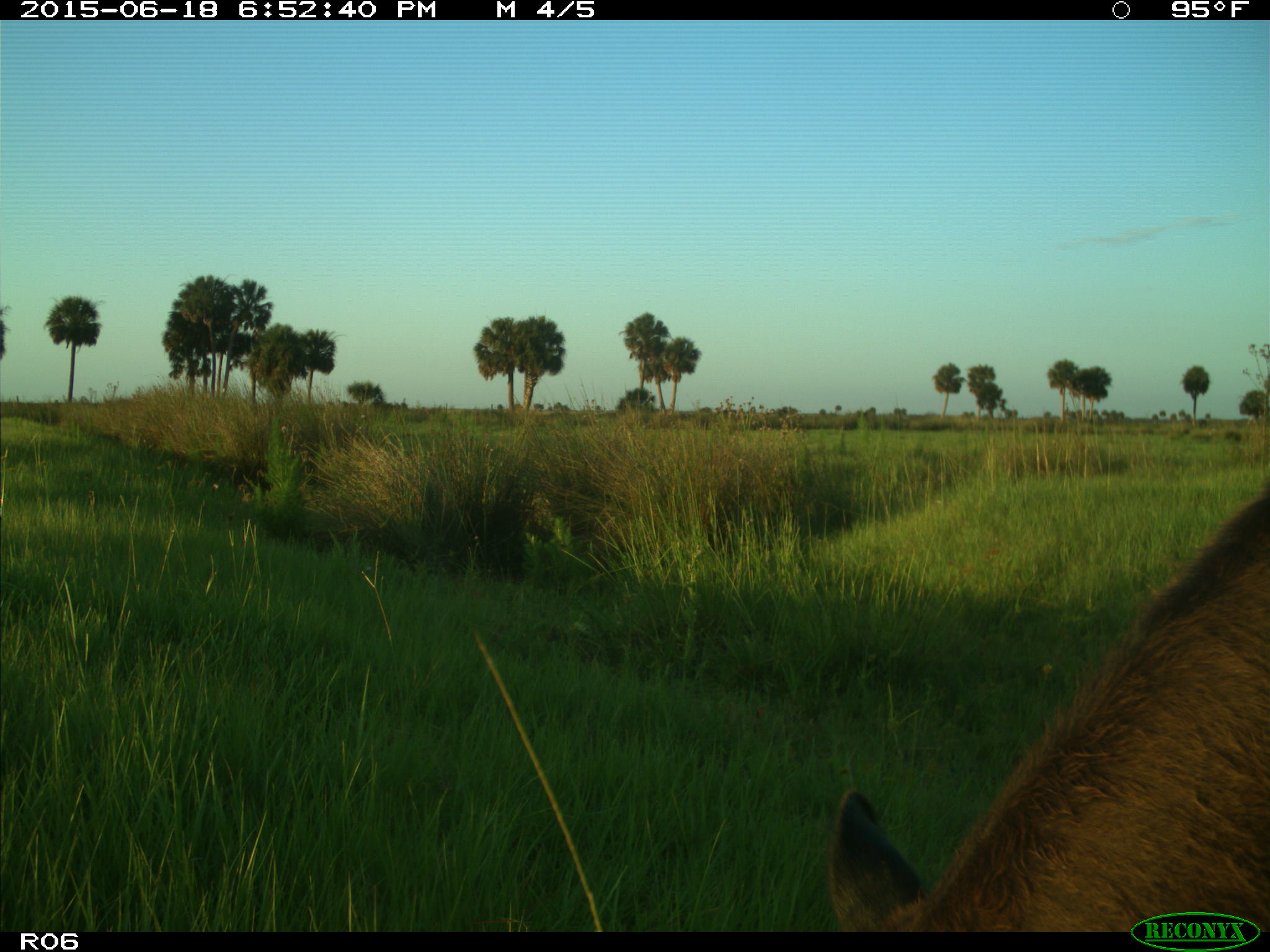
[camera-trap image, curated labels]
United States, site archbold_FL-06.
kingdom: Animalia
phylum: Chordata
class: Mammalia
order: Artiodactyla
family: Bovidae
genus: Bos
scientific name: Bos taurus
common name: domestic cow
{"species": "Bos taurus (domestic cow)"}